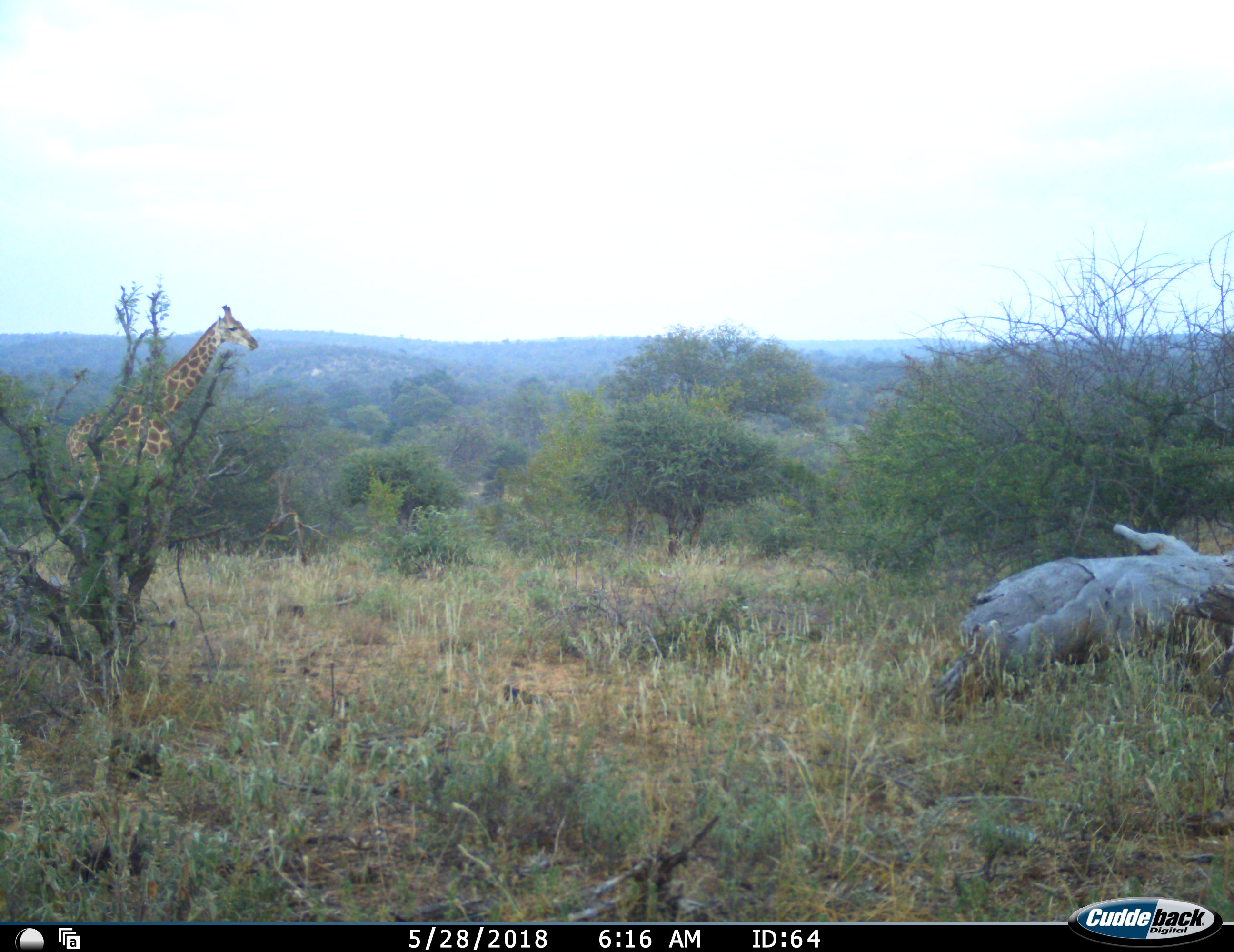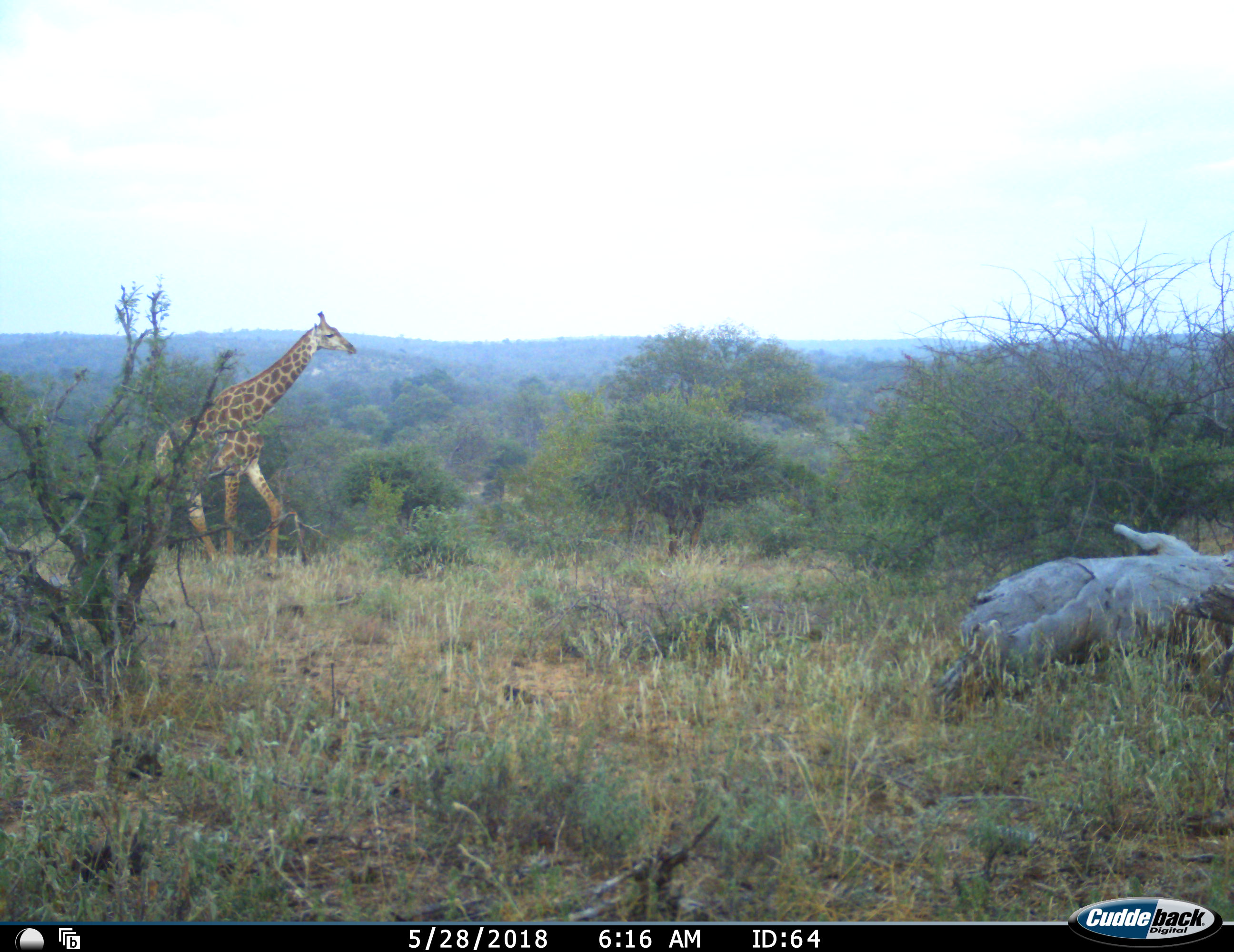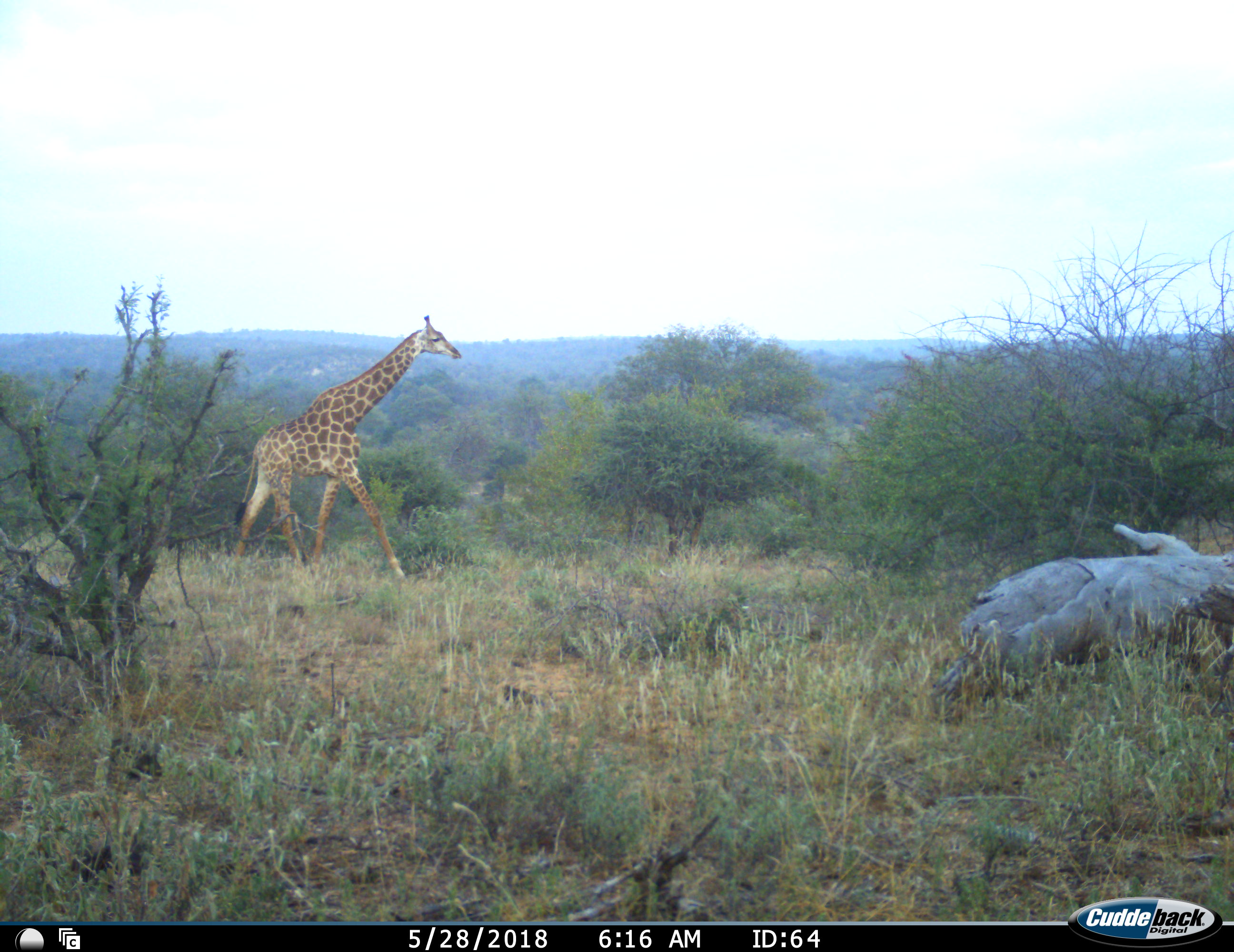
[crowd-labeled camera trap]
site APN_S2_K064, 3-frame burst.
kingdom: Animalia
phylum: Chordata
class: Mammalia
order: Artiodactyla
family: Giraffidae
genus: Giraffa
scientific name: Giraffa camelopardalis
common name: giraffe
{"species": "giraffe (Giraffa camelopardalis)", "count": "1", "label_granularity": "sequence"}